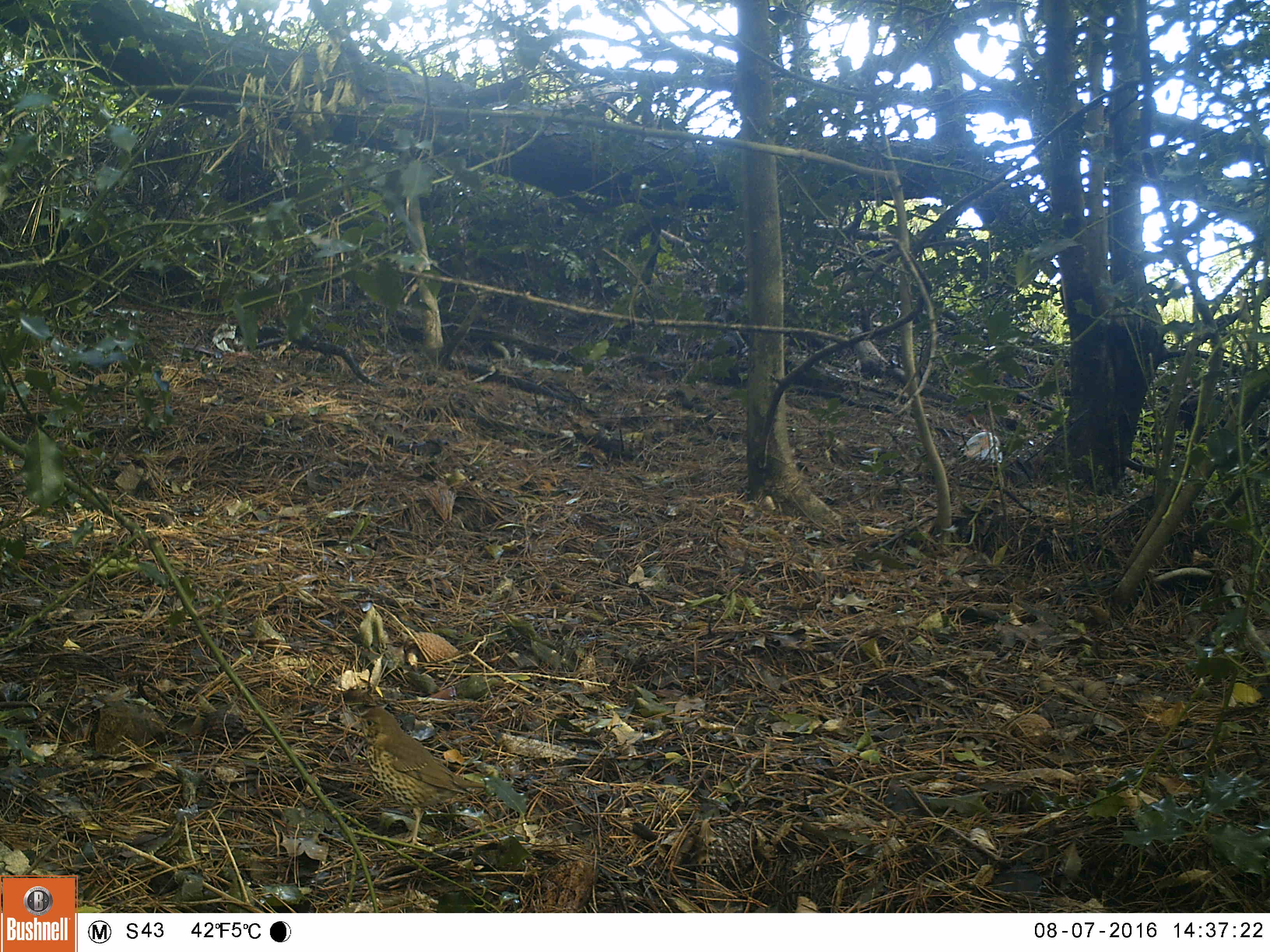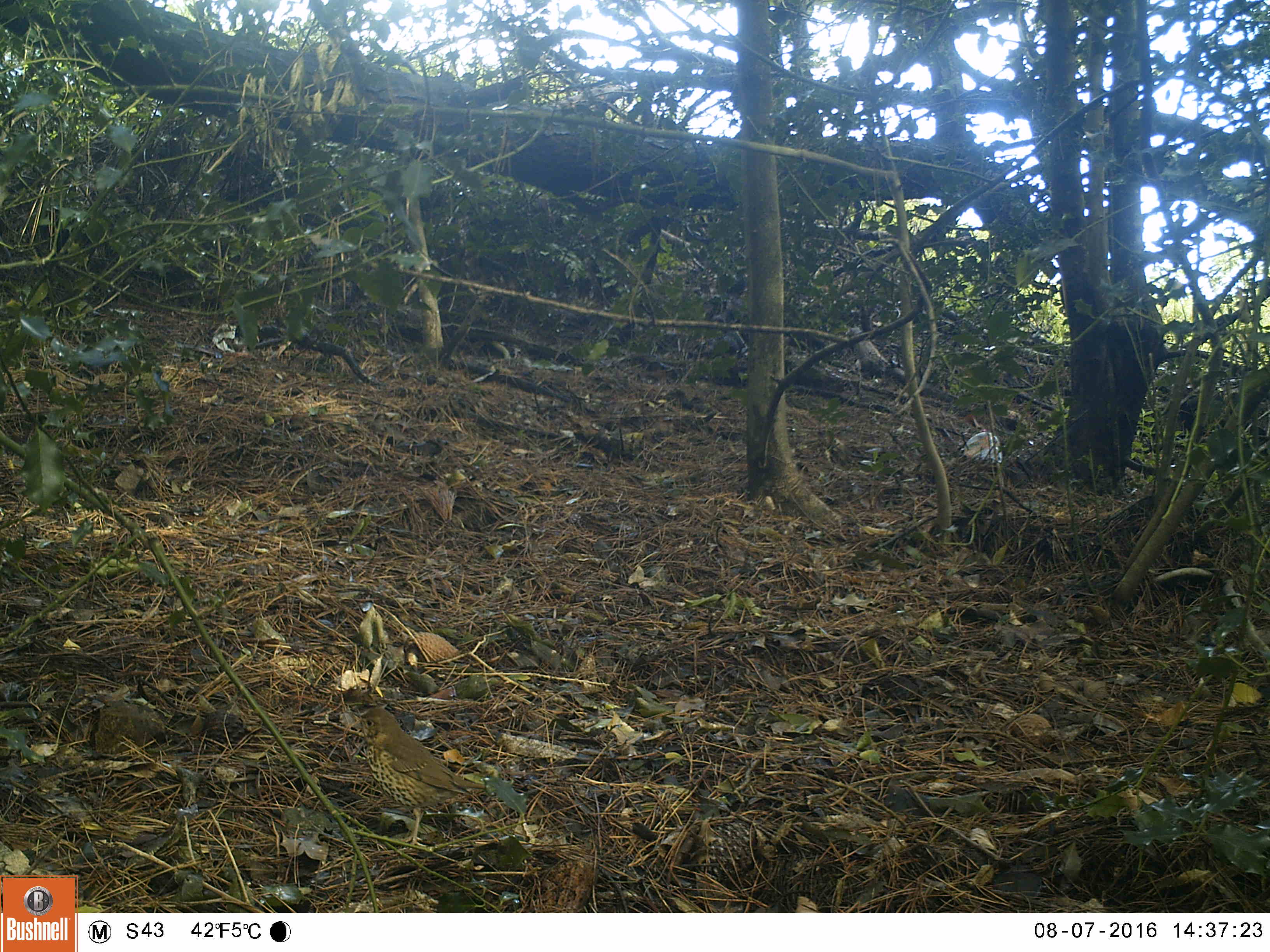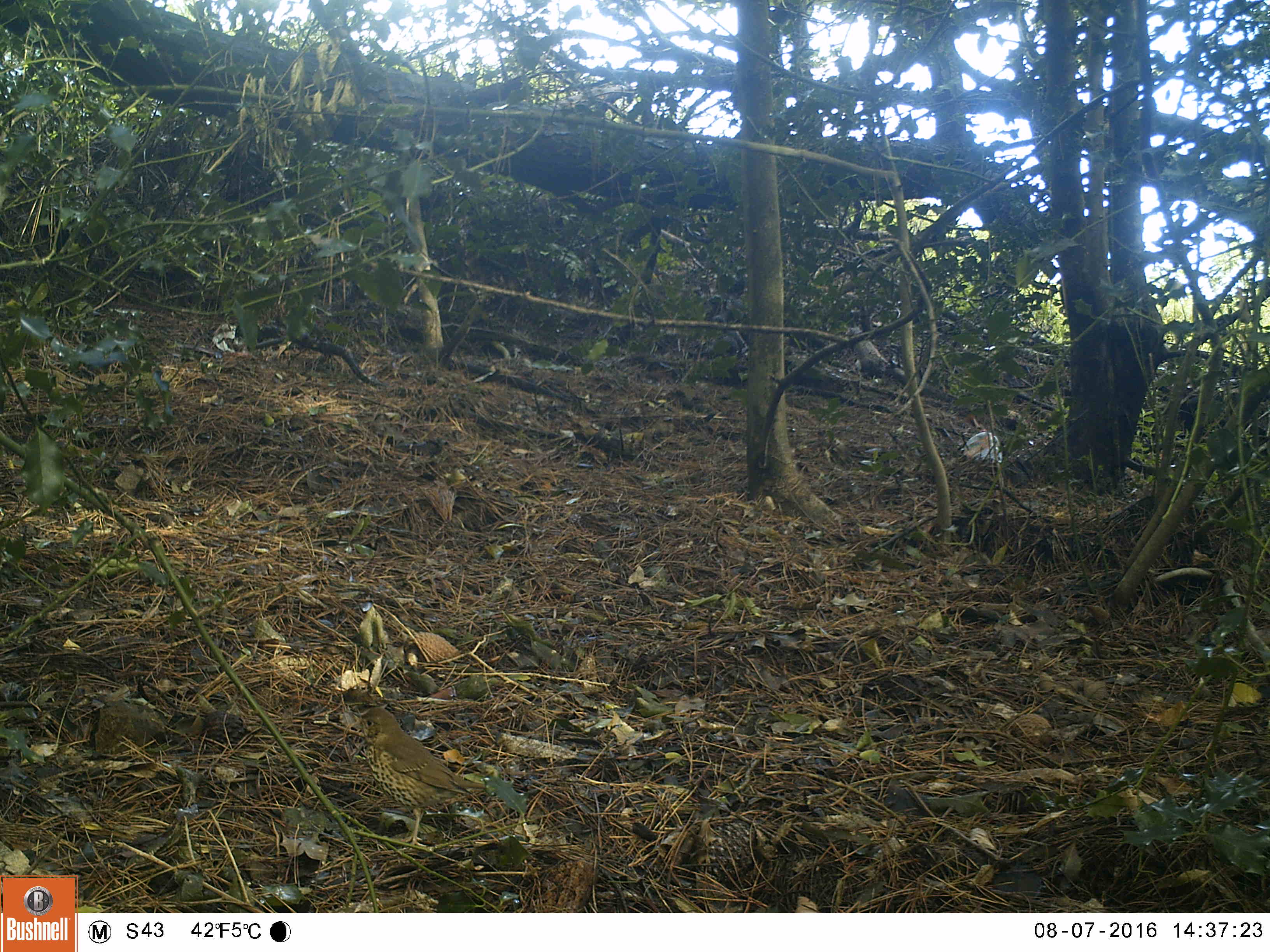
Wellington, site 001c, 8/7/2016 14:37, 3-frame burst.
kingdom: Animalia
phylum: Chordata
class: Aves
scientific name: Aves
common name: bird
Bird (Aves).